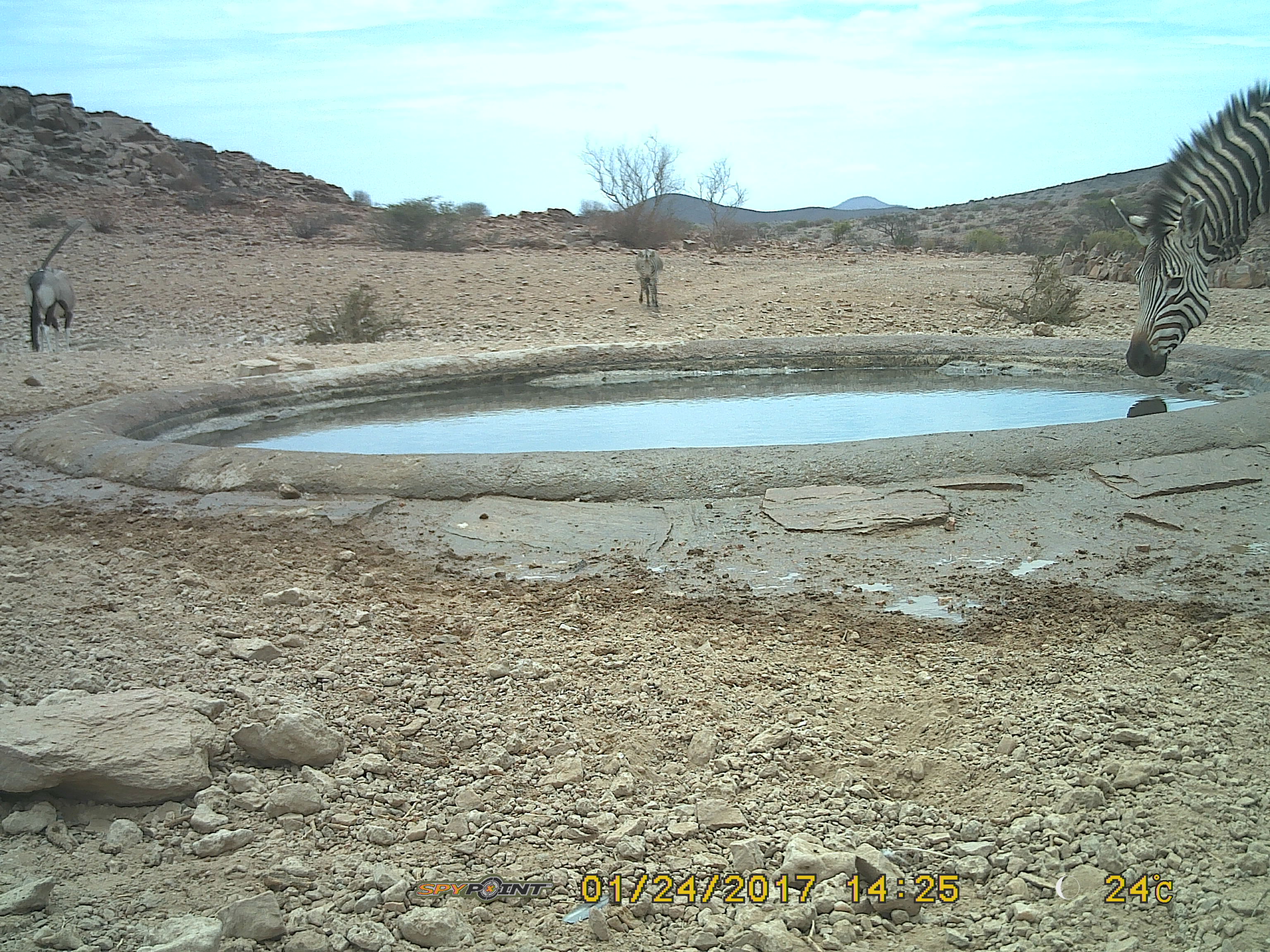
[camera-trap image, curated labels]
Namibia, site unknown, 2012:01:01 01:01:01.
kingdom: Animalia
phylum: Chordata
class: Mammalia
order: Perissodactyla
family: Equidae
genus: Equus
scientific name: Equus zebra hartmannae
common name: hartmann's mountain zebra